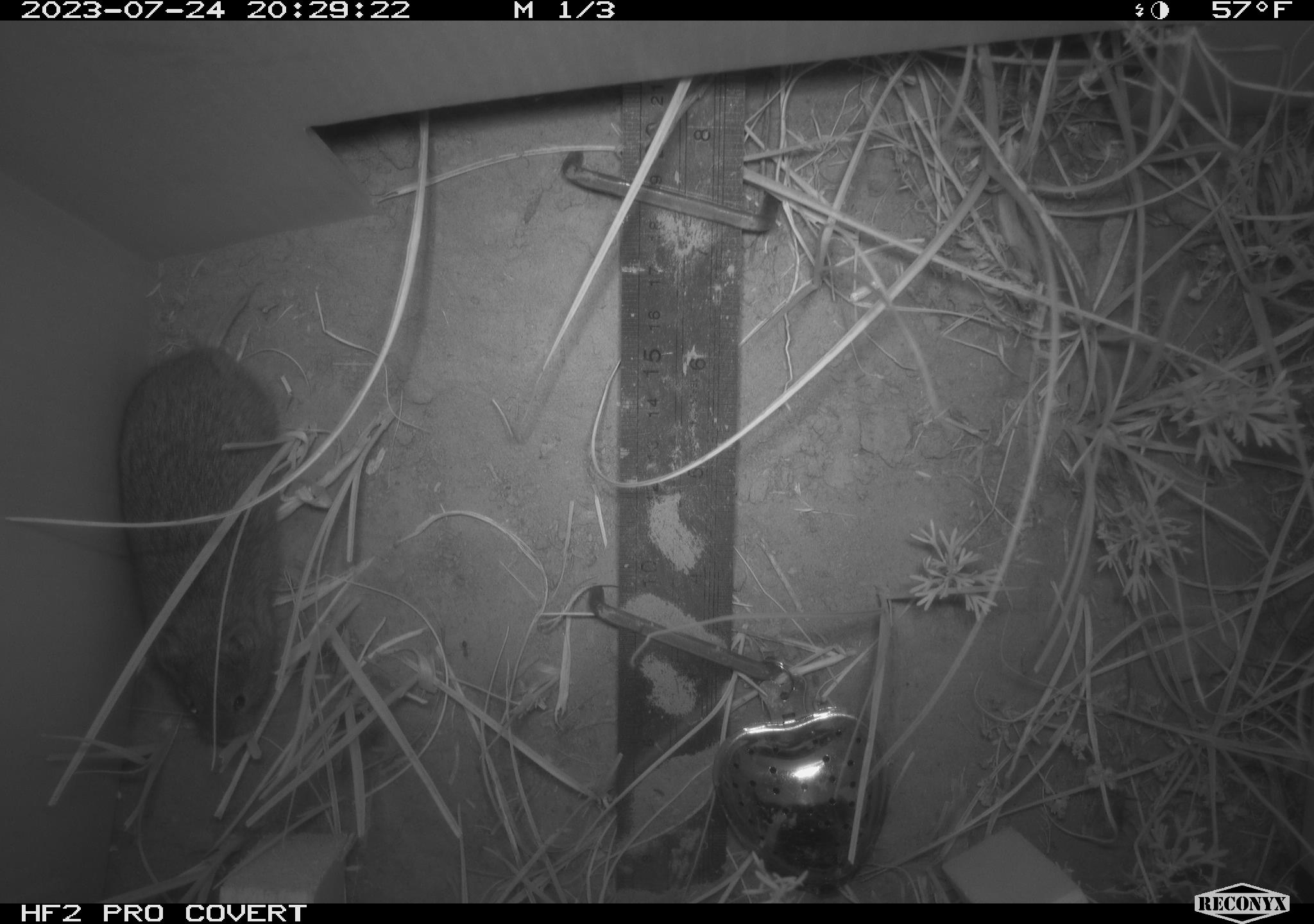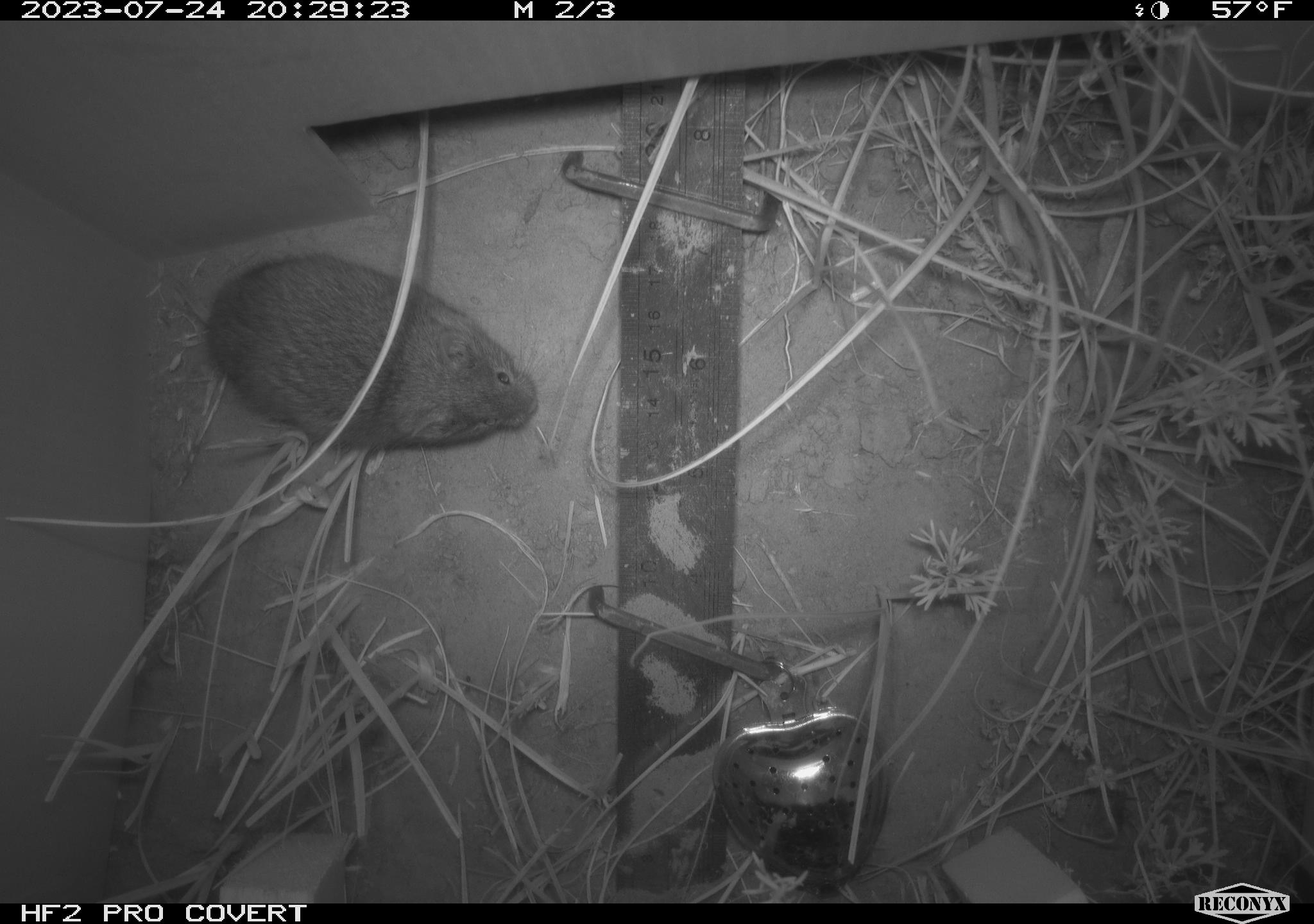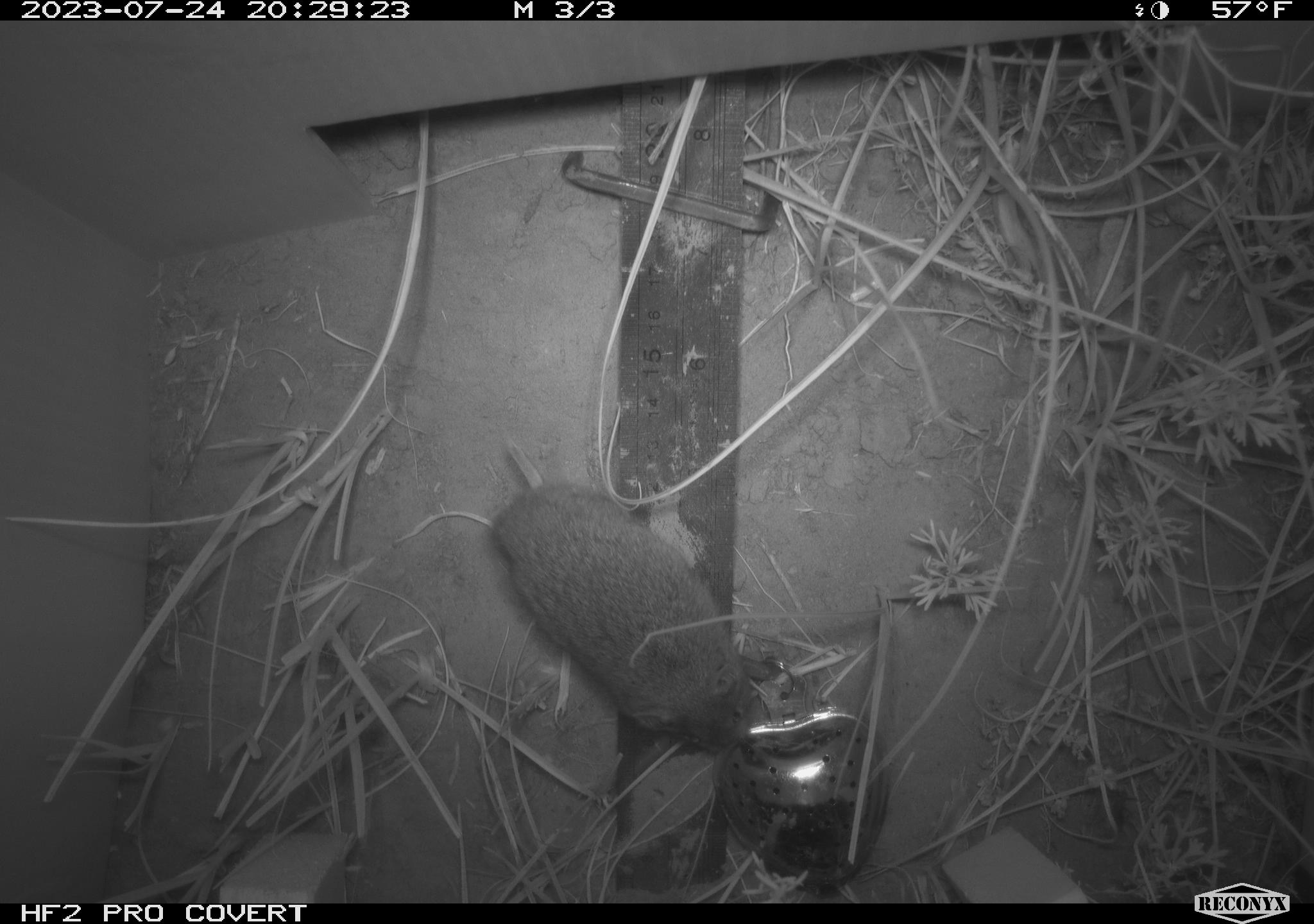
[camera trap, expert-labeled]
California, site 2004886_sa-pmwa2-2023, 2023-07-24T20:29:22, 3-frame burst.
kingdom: Animalia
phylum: Chordata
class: Mammalia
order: Rodentia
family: Cricetidae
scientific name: Cricetidae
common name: hamsters, voles, lemmings, and allies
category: cricetidae family